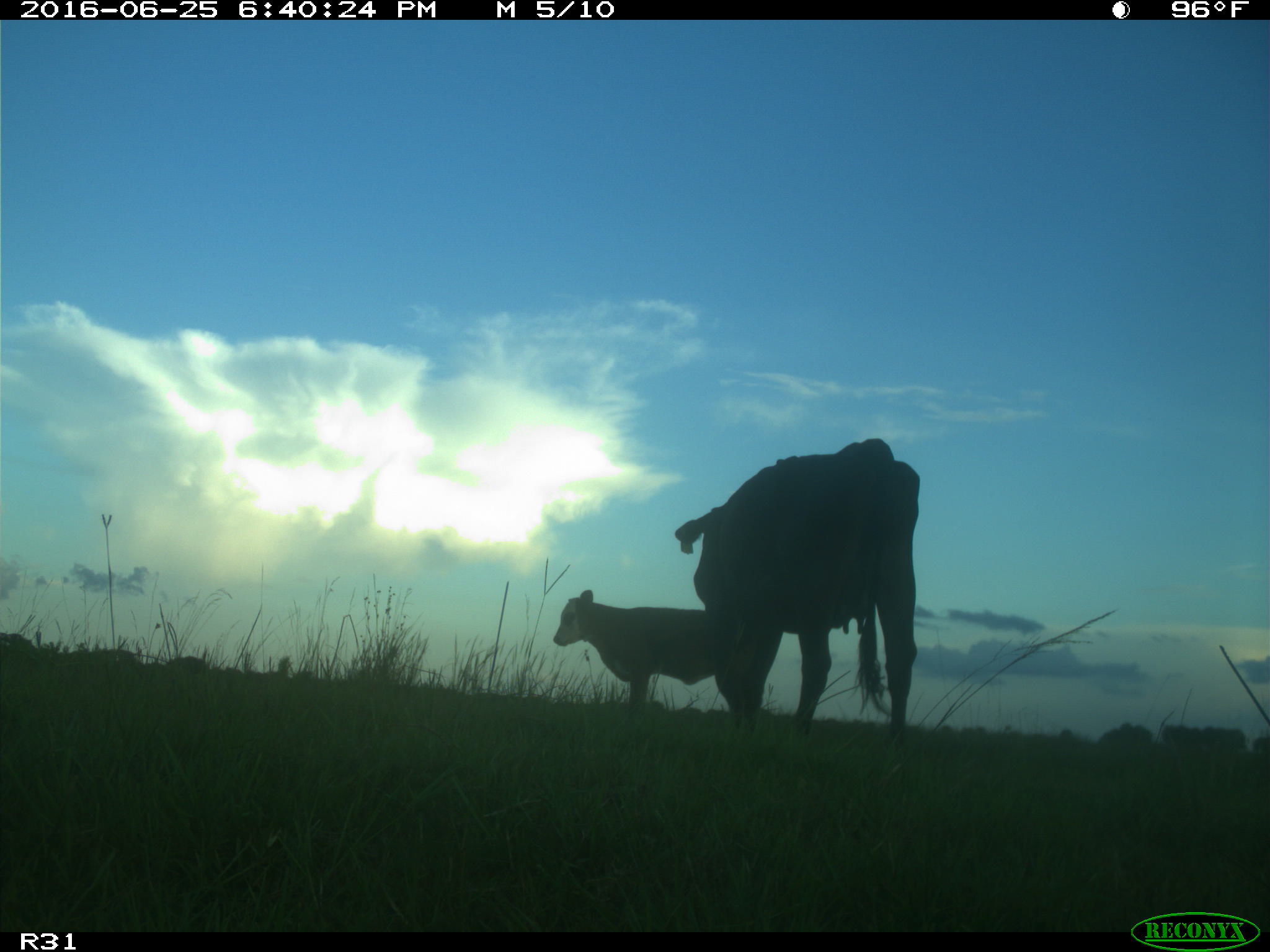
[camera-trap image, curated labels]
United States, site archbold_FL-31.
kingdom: Animalia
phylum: Chordata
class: Mammalia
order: Artiodactyla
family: Bovidae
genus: Bos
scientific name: Bos taurus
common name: domestic cow